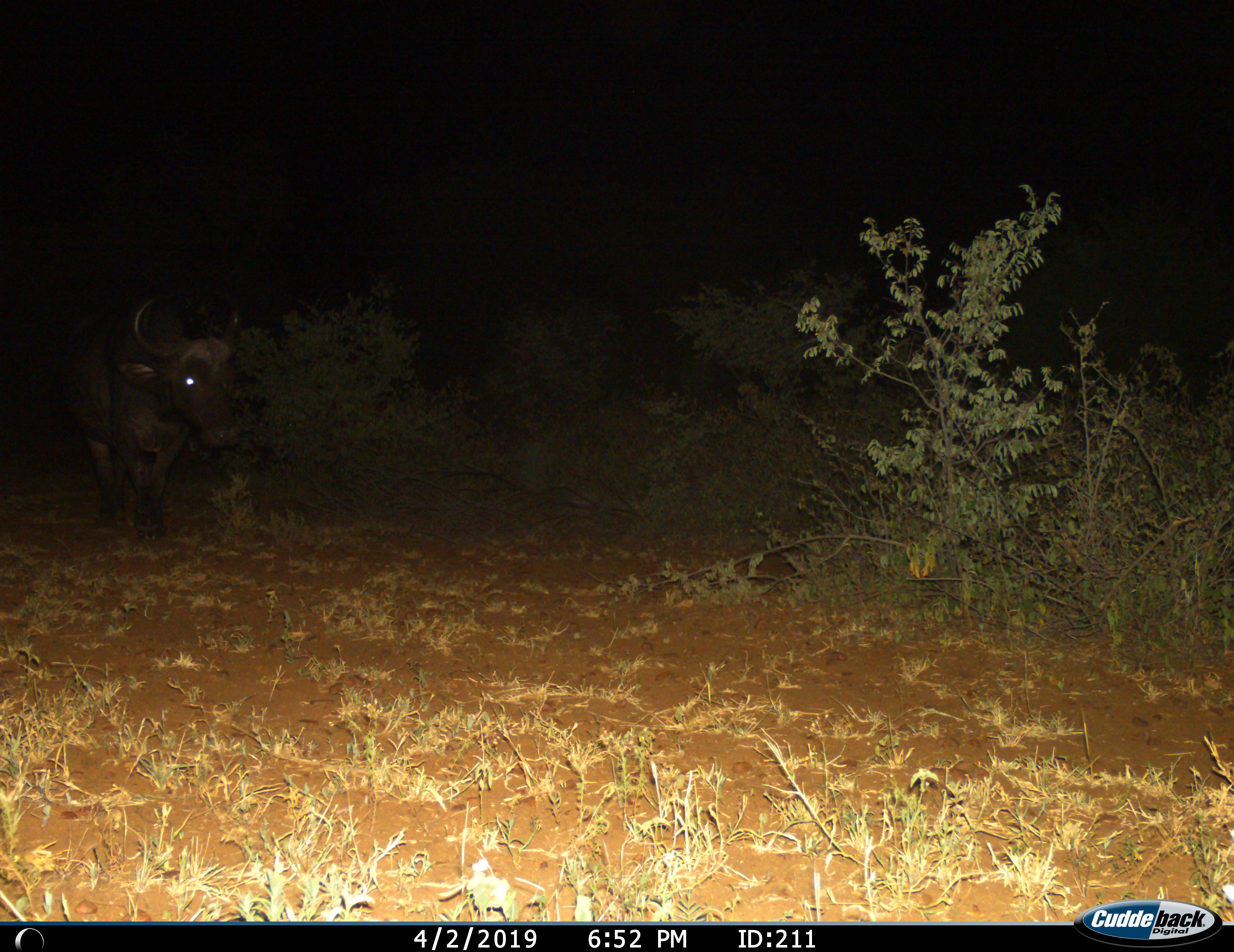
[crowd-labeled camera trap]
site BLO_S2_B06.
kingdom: Animalia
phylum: Chordata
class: Mammalia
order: Artiodactyla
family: Bovidae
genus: Syncerus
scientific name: Syncerus caffer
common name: african buffalo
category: buffalo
Buffalo (african buffalo) (Syncerus caffer), count 1. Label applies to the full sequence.